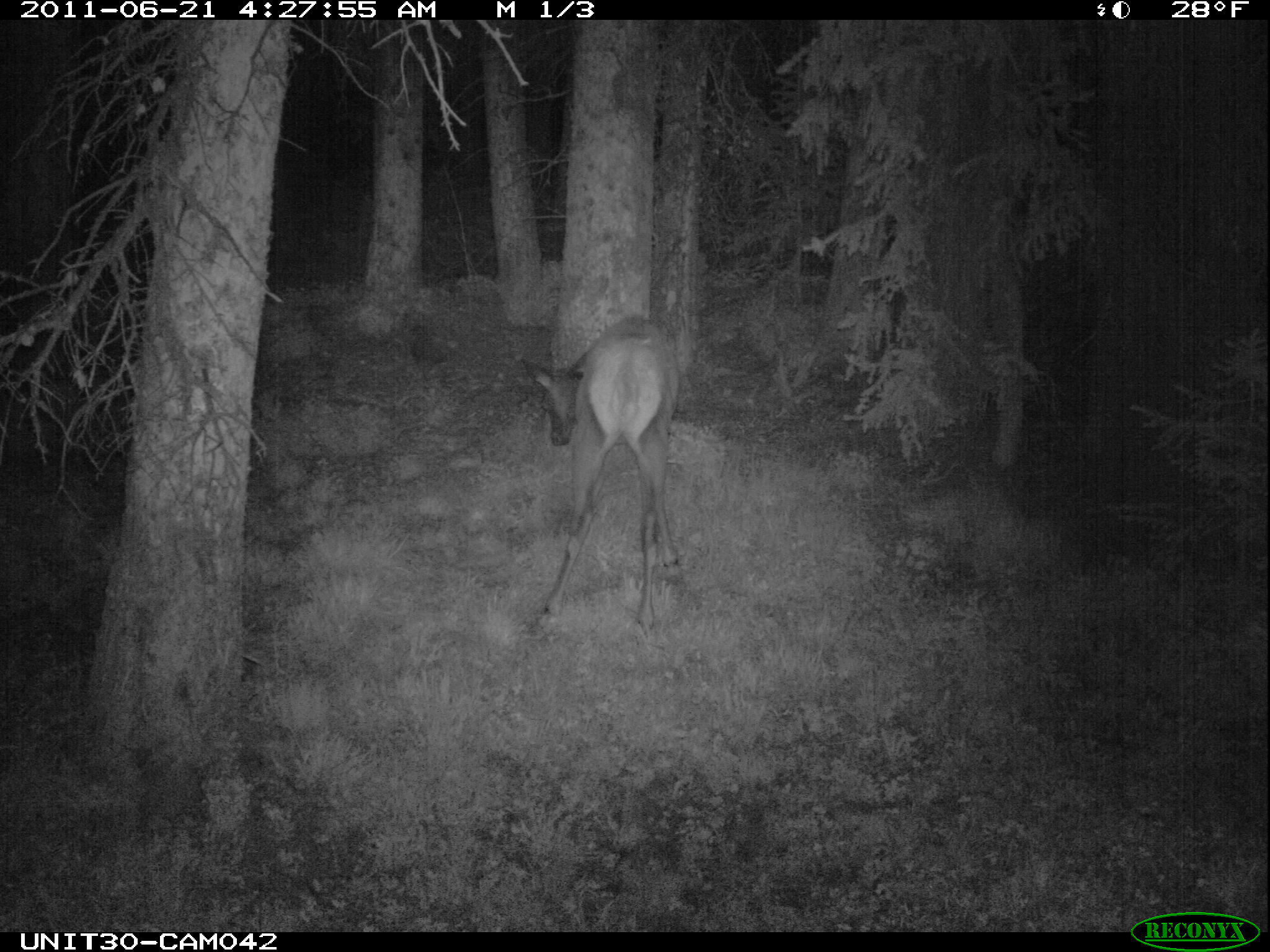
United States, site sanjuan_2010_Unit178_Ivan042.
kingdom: Animalia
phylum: Chordata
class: Mammalia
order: Artiodactyla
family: Cervidae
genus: Cervus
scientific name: Cervus elaphus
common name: red deer